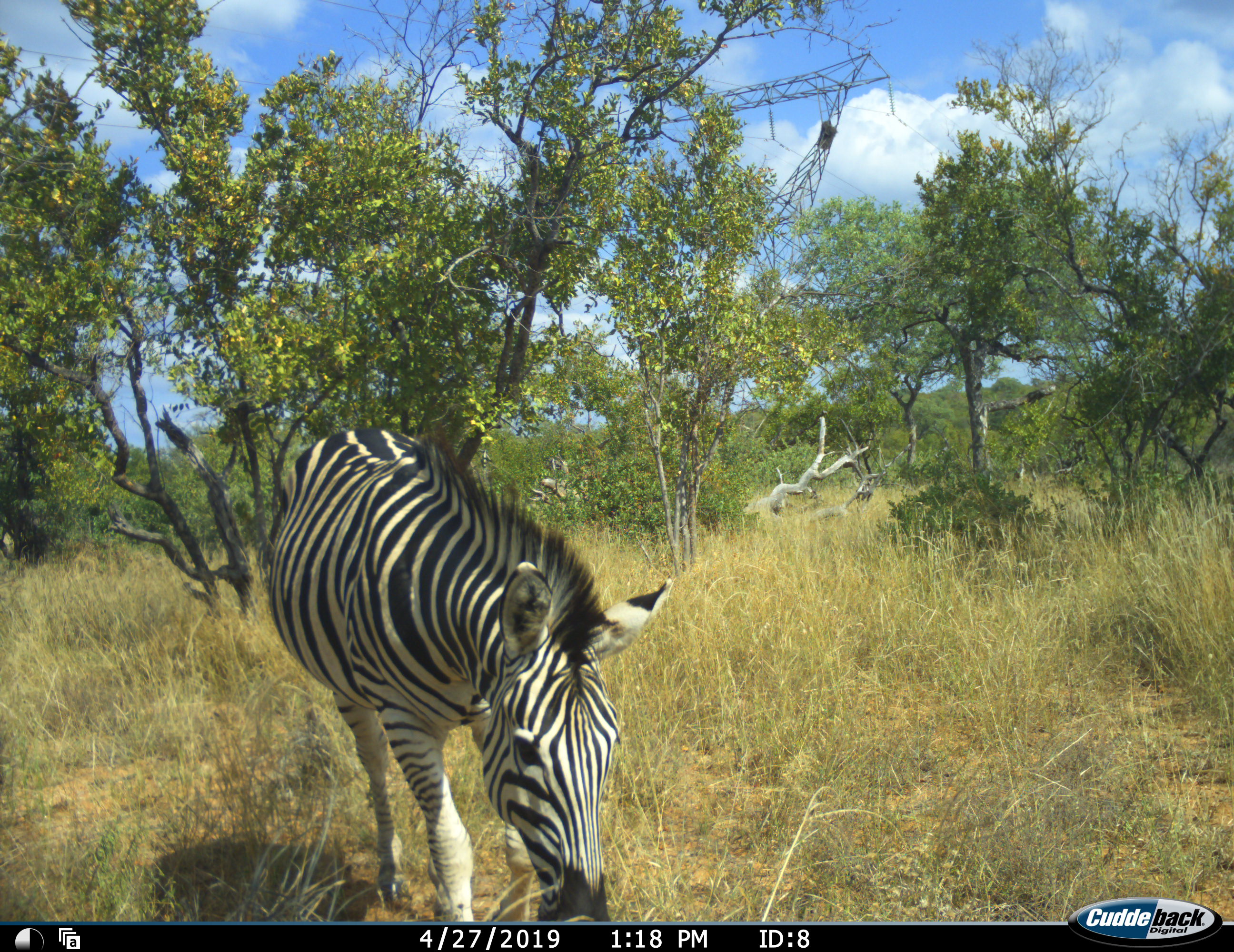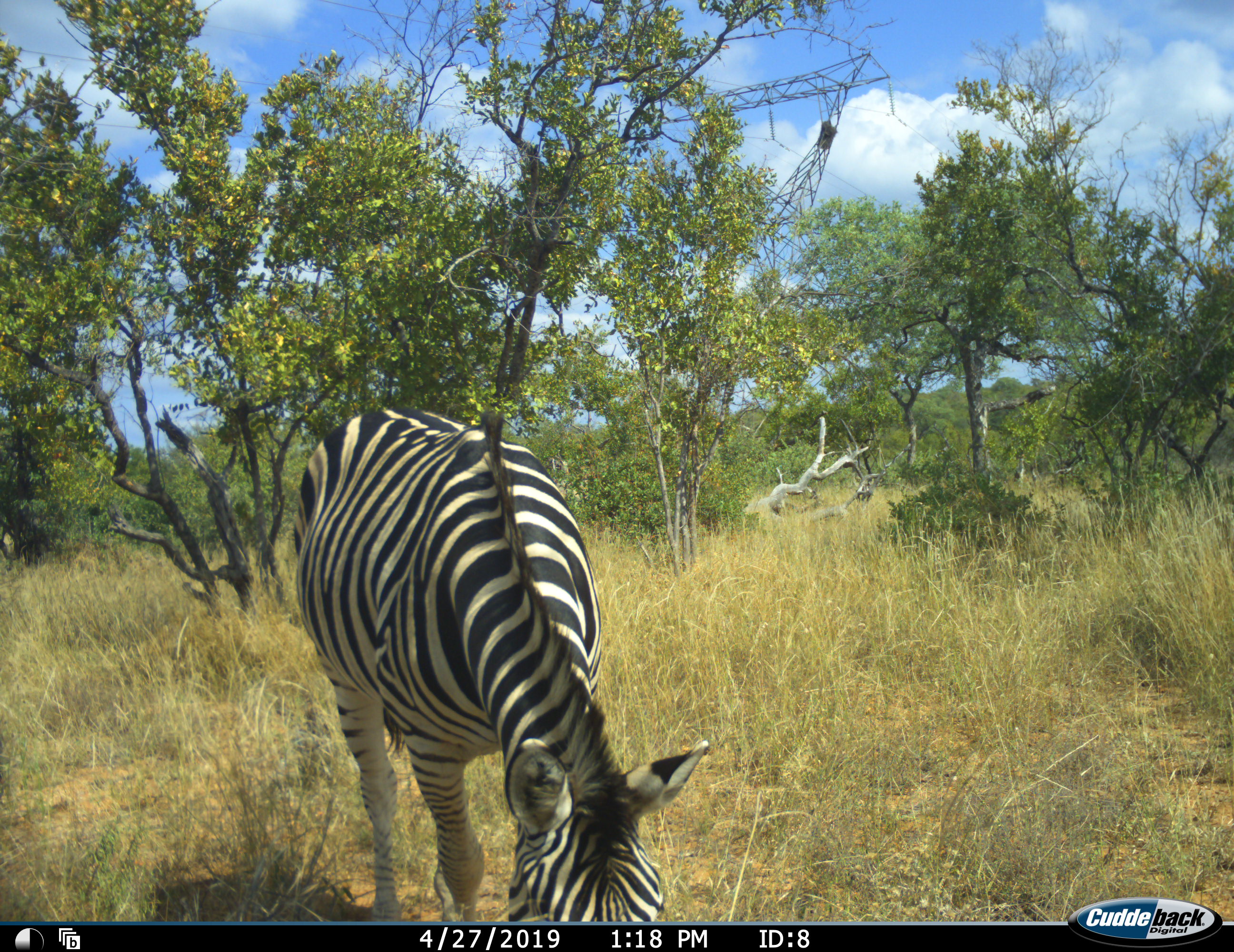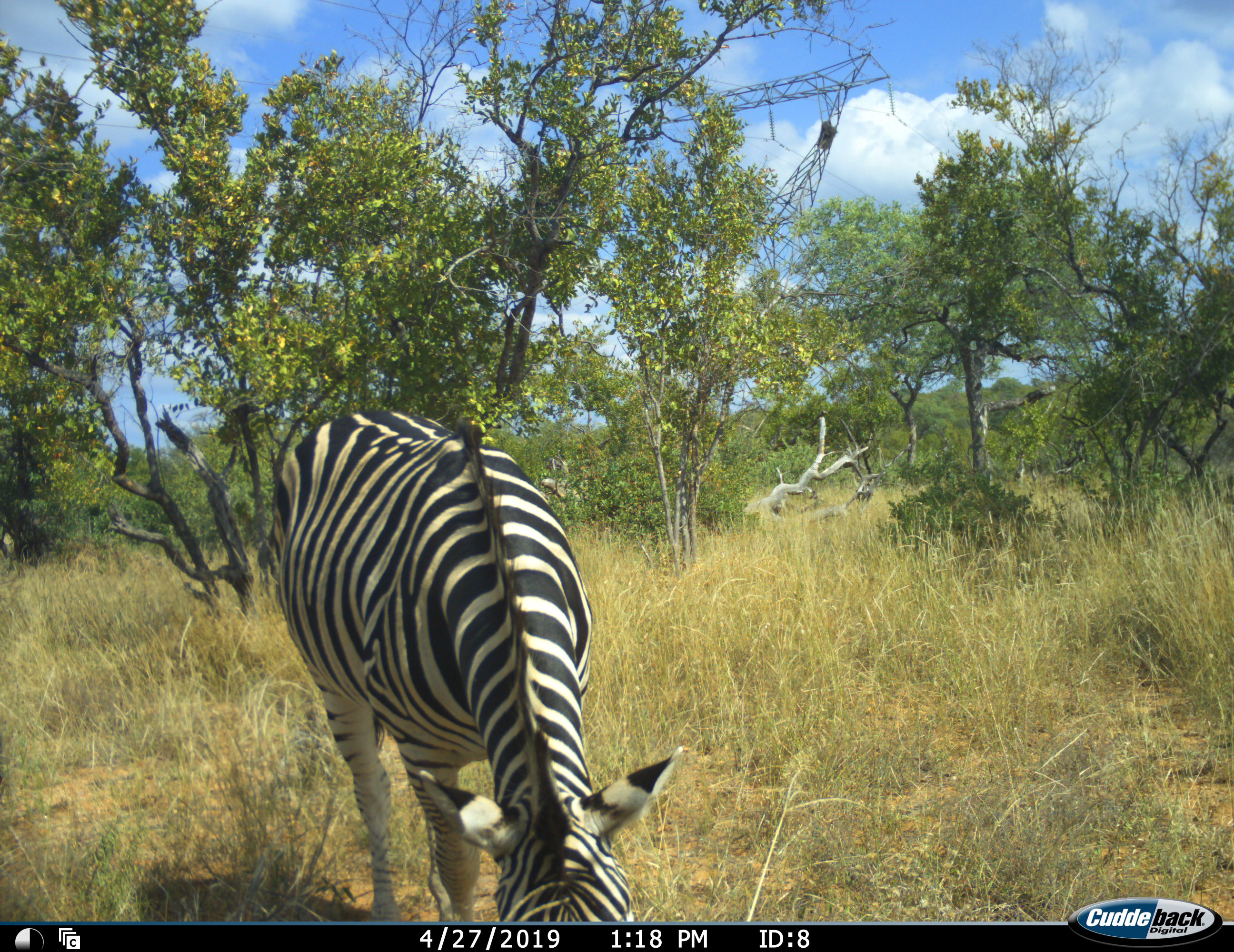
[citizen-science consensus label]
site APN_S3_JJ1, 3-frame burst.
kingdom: Animalia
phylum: Chordata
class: Mammalia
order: Perissodactyla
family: Equidae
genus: Equus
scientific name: Equus quagga burchellii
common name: burchell's zebra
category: zebraburchells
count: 1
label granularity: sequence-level